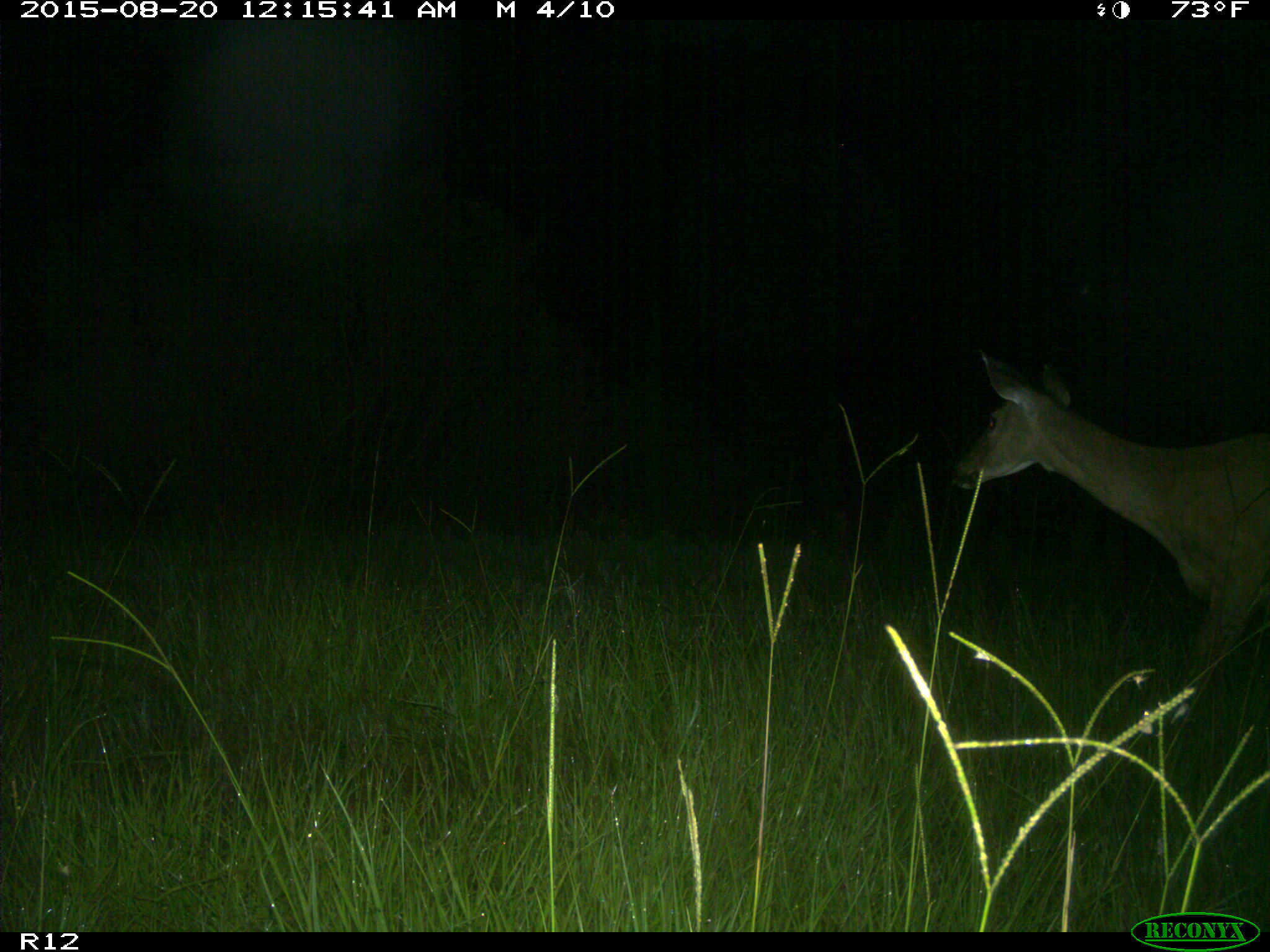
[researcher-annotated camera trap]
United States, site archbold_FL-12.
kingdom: Animalia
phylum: Chordata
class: Mammalia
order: Artiodactyla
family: Cervidae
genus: Odocoileus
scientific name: Odocoileus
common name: deer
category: unidentified deer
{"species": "unidentified deer (deer) (Odocoileus)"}